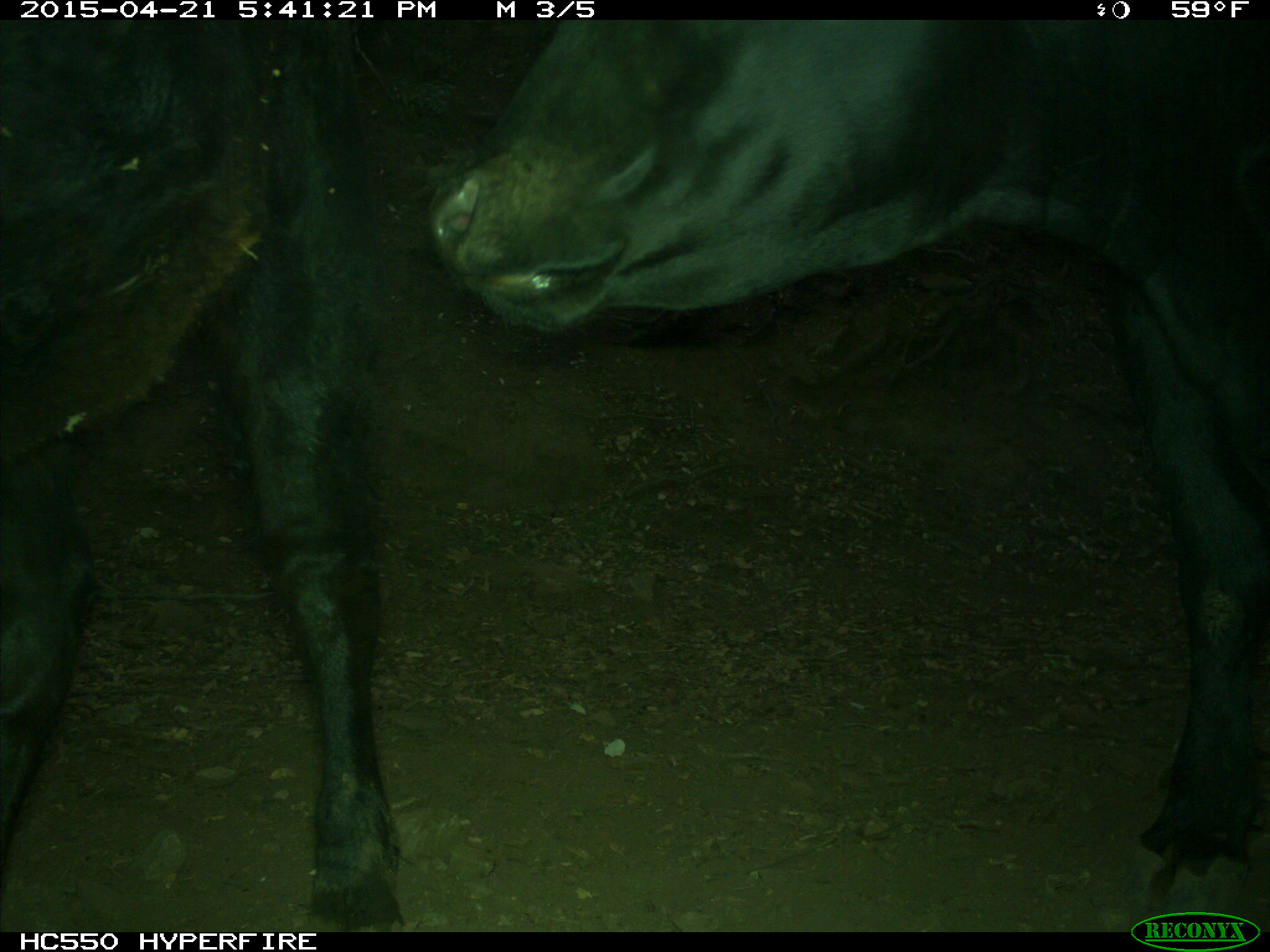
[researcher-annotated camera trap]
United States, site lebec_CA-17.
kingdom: Animalia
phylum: Chordata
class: Mammalia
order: Artiodactyla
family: Bovidae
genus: Bos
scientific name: Bos taurus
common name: domestic cow